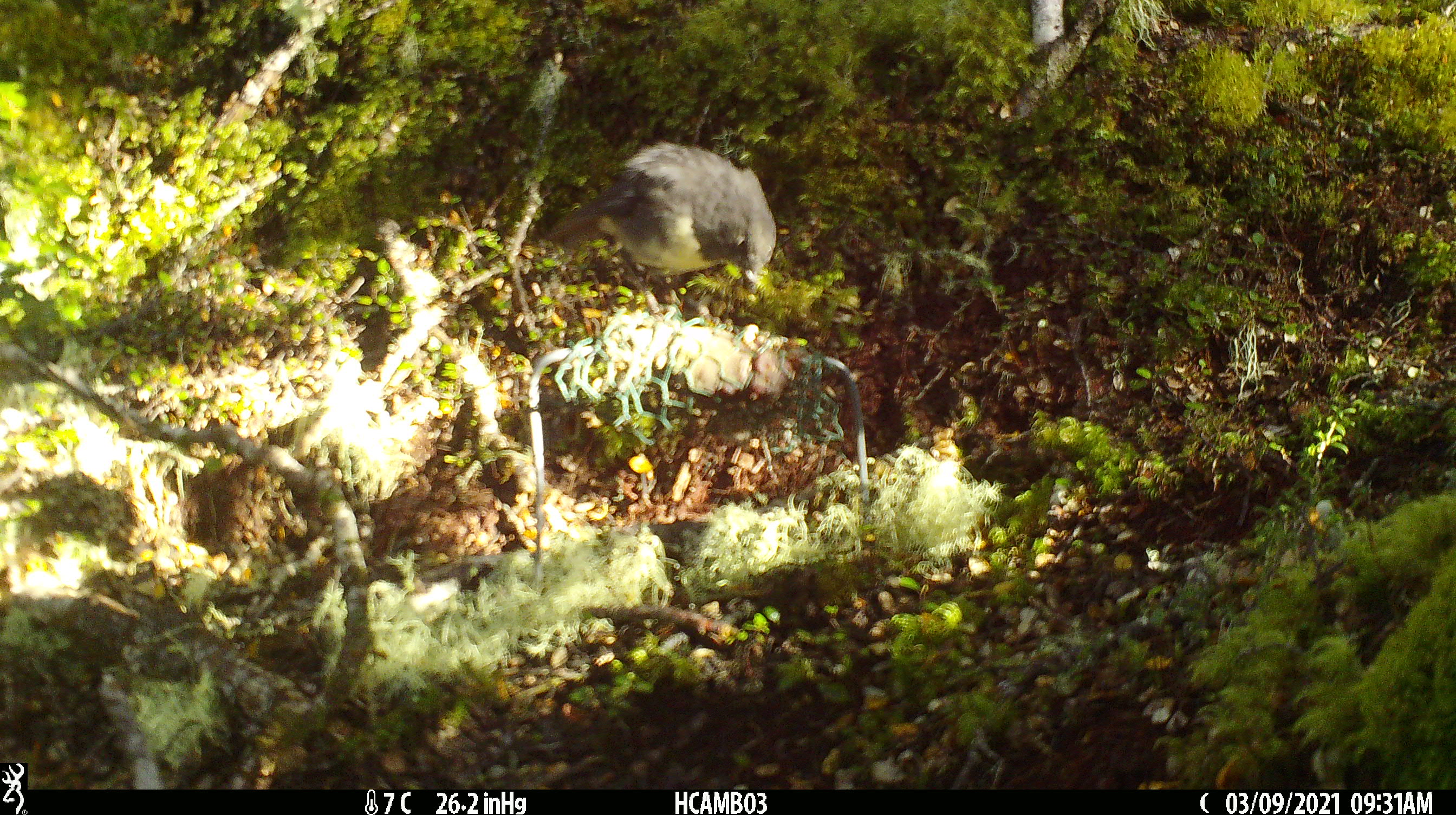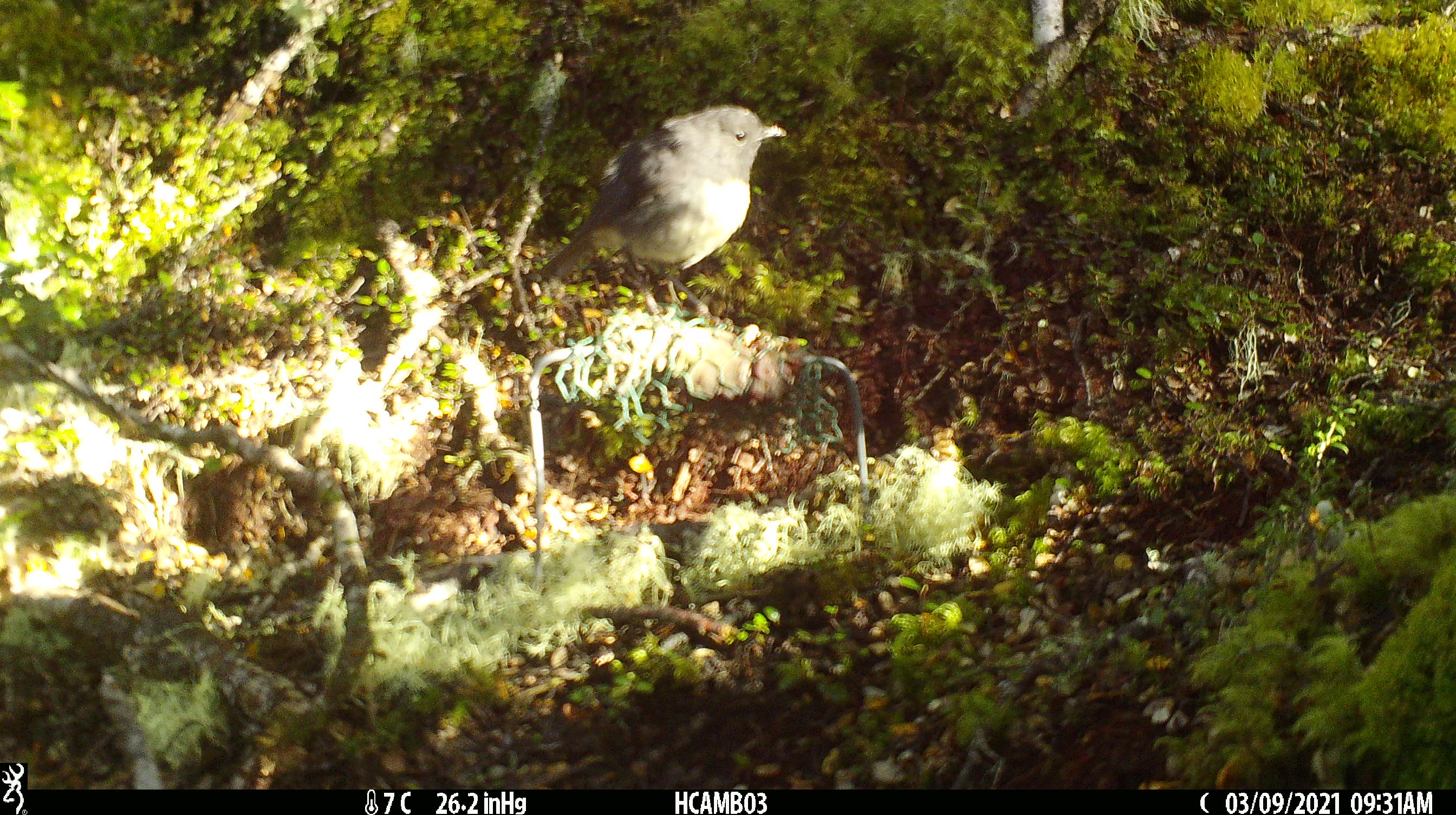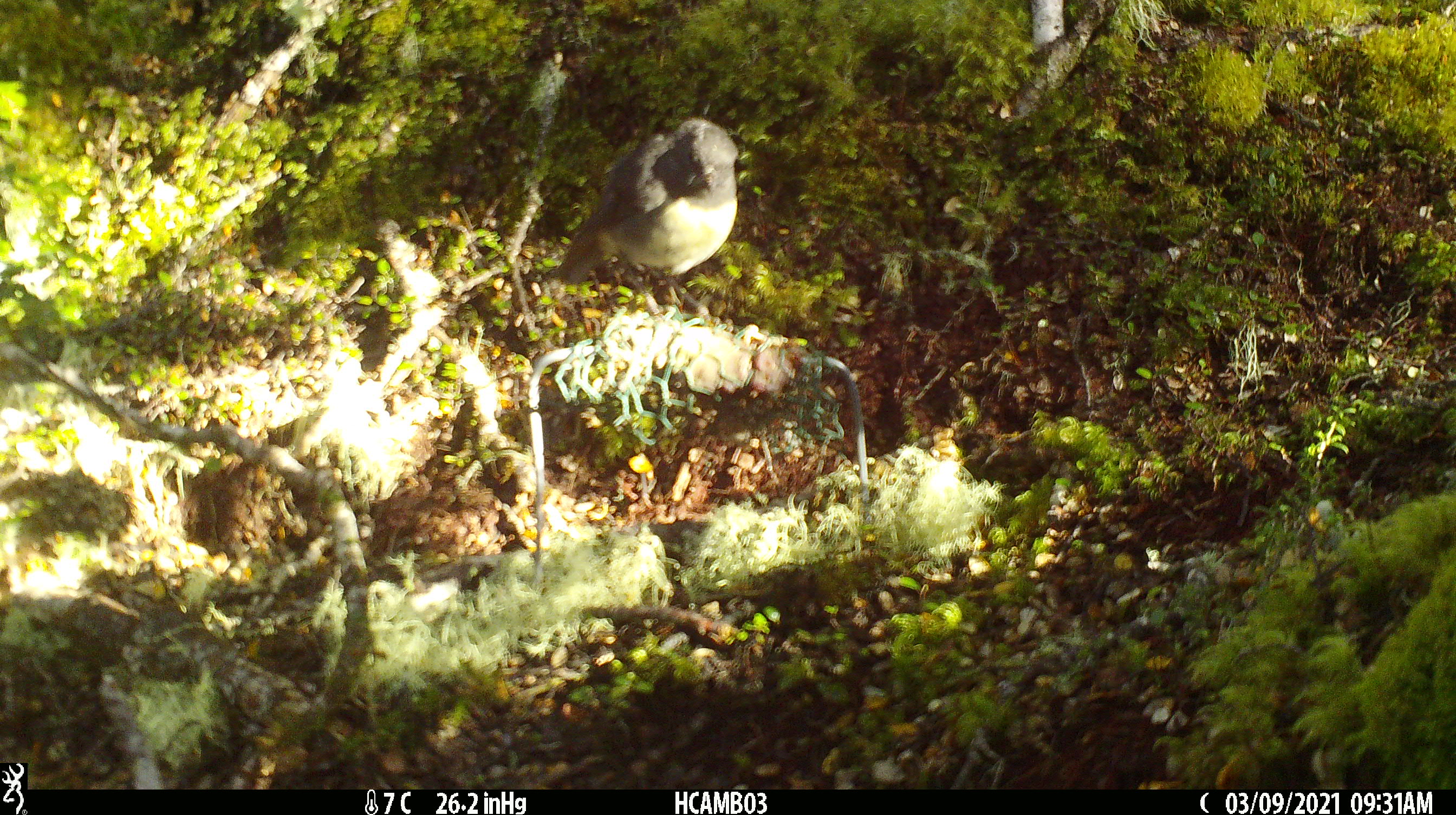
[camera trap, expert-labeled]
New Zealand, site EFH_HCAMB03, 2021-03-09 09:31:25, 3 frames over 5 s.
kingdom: Animalia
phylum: Chordata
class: Aves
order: Passeriformes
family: Petroicidae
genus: Petroica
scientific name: Petroica australis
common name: new zealand robin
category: robin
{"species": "robin (new zealand robin) (Petroica australis)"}